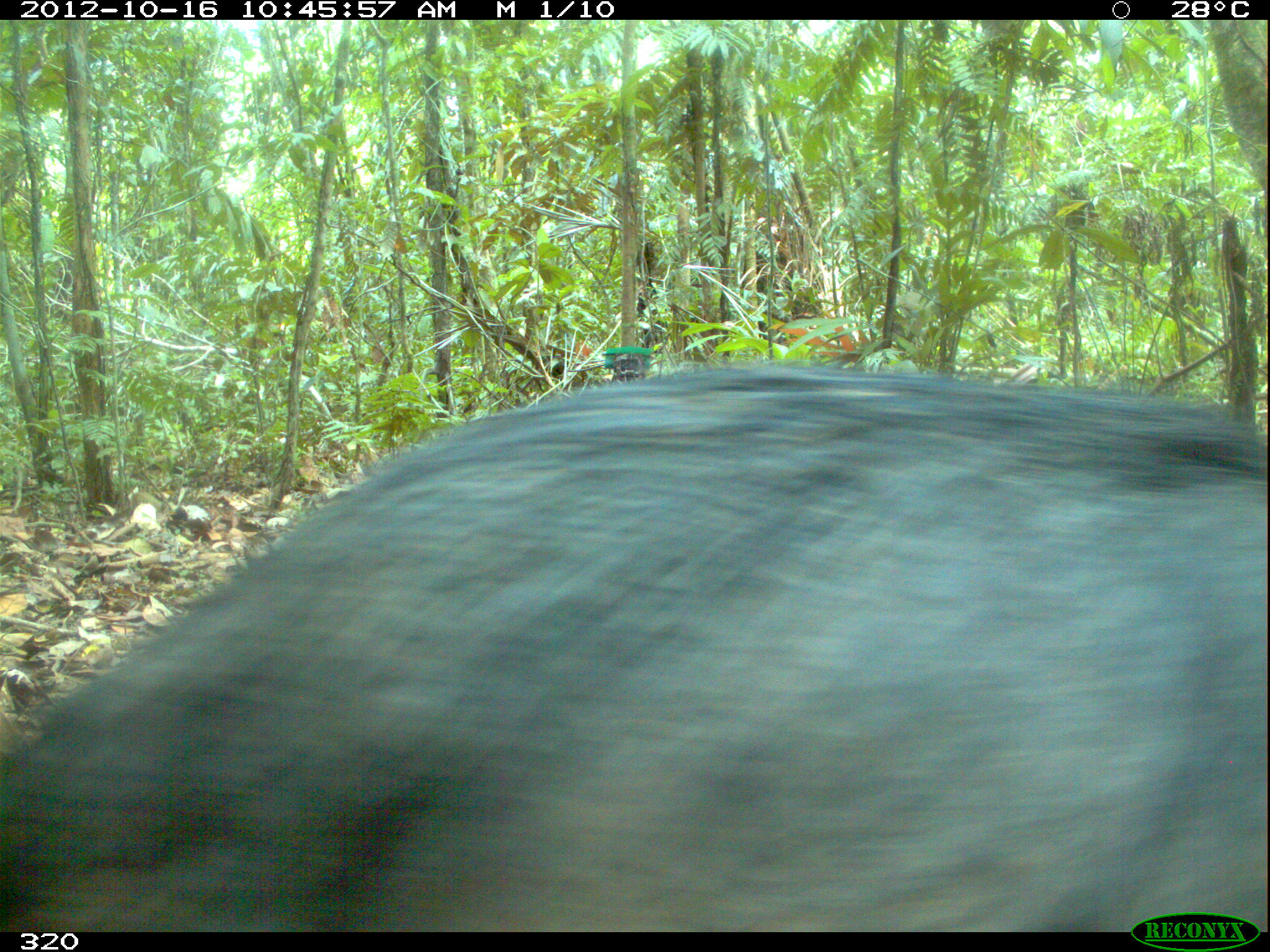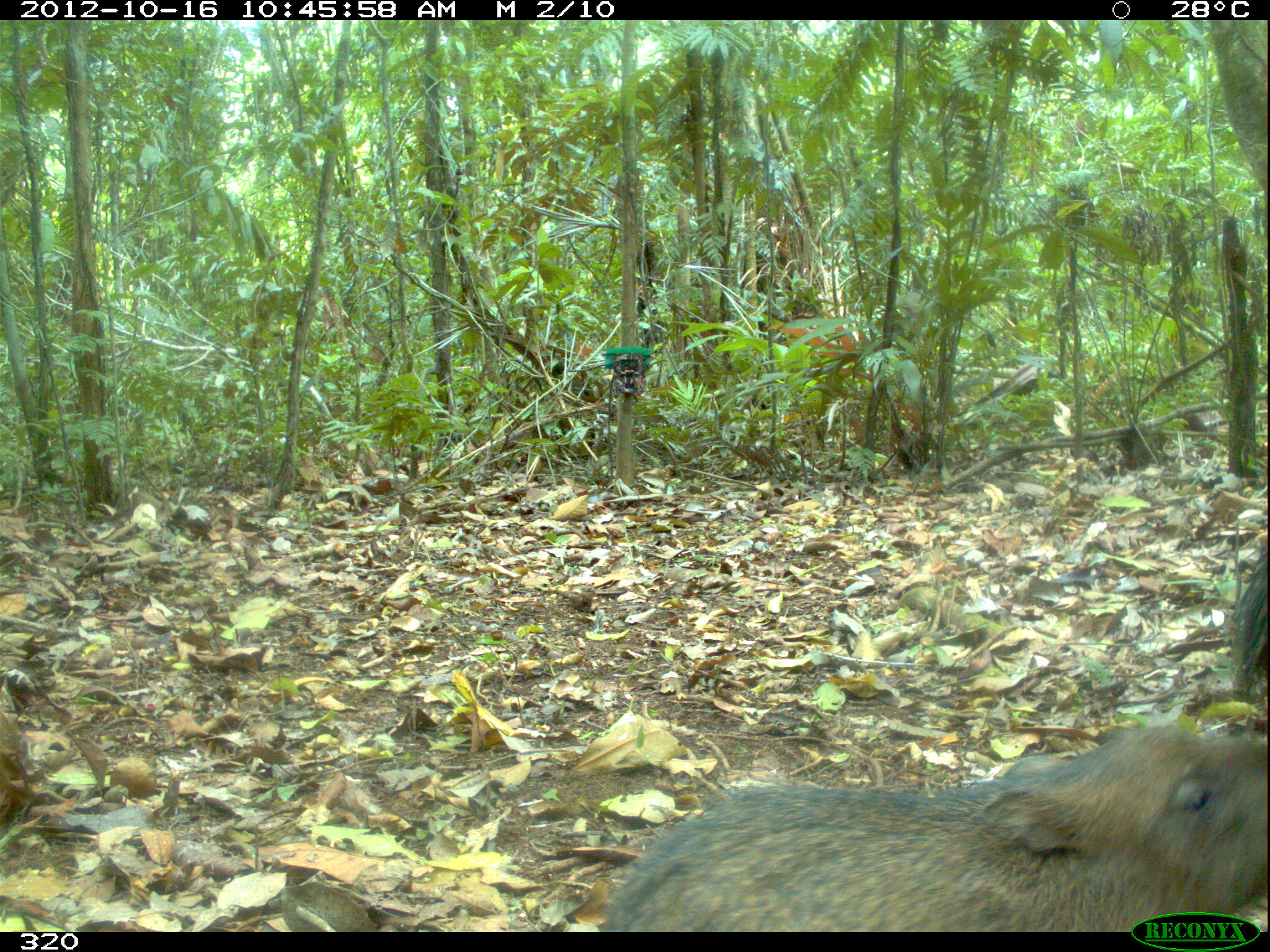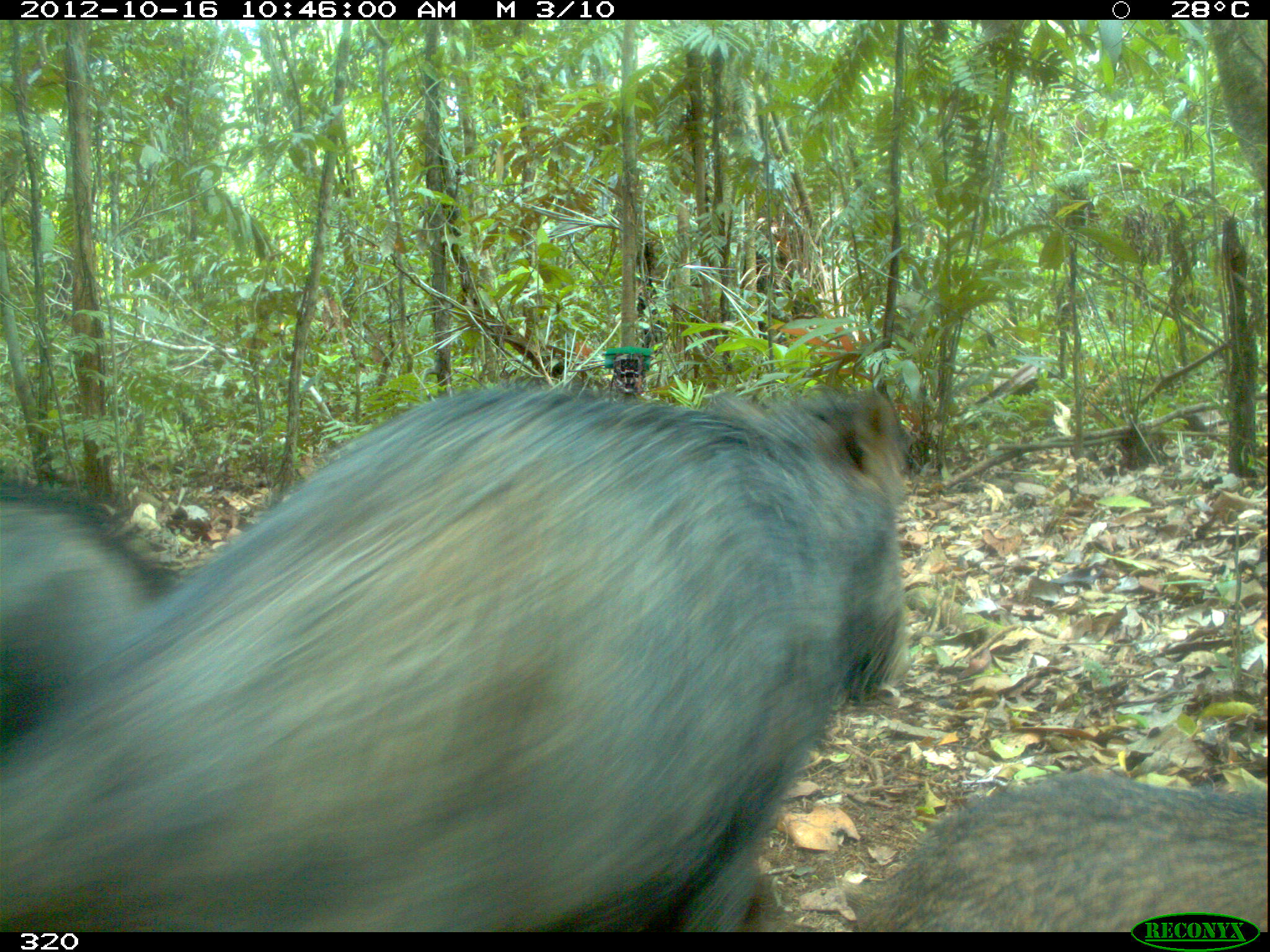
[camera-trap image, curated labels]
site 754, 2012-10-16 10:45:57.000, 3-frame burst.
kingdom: Animalia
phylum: Chordata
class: Mammalia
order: Artiodactyla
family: Tayassuidae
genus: Tayassu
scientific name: Tayassu pecari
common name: white-lipped peccary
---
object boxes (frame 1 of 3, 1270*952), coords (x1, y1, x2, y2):
tayassu pecari: (0, 358, 1270, 932)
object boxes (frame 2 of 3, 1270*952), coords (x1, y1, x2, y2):
tayassu pecari: (600, 723, 1270, 932); (1226, 544, 1270, 701)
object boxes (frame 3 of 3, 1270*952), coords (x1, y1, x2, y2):
tayassu pecari: (0, 379, 910, 933); (848, 769, 1270, 931); (0, 483, 180, 746)